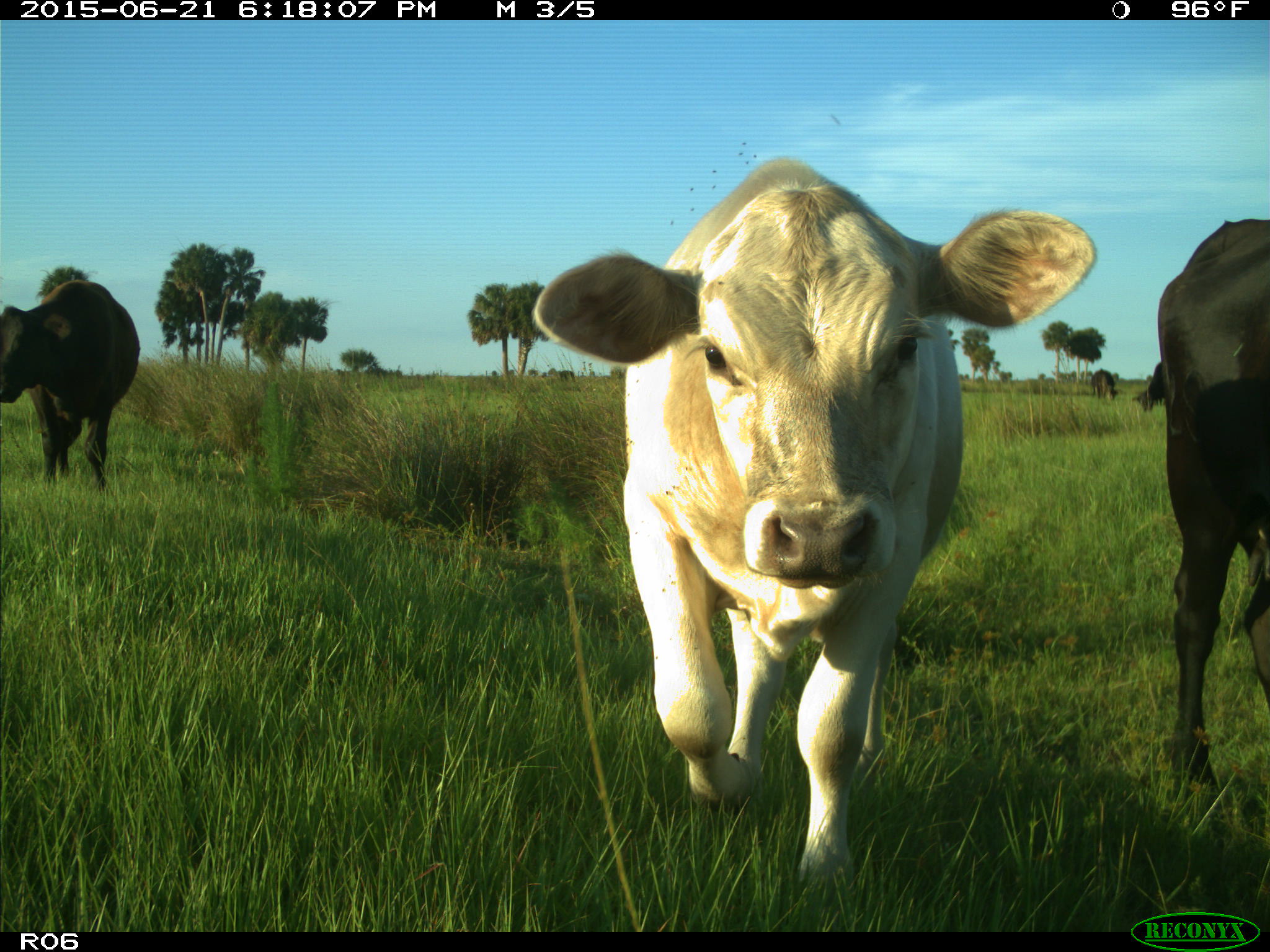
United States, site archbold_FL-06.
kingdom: Animalia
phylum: Chordata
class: Mammalia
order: Artiodactyla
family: Bovidae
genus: Bos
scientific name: Bos taurus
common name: domestic cow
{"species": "Bos taurus (domestic cow)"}